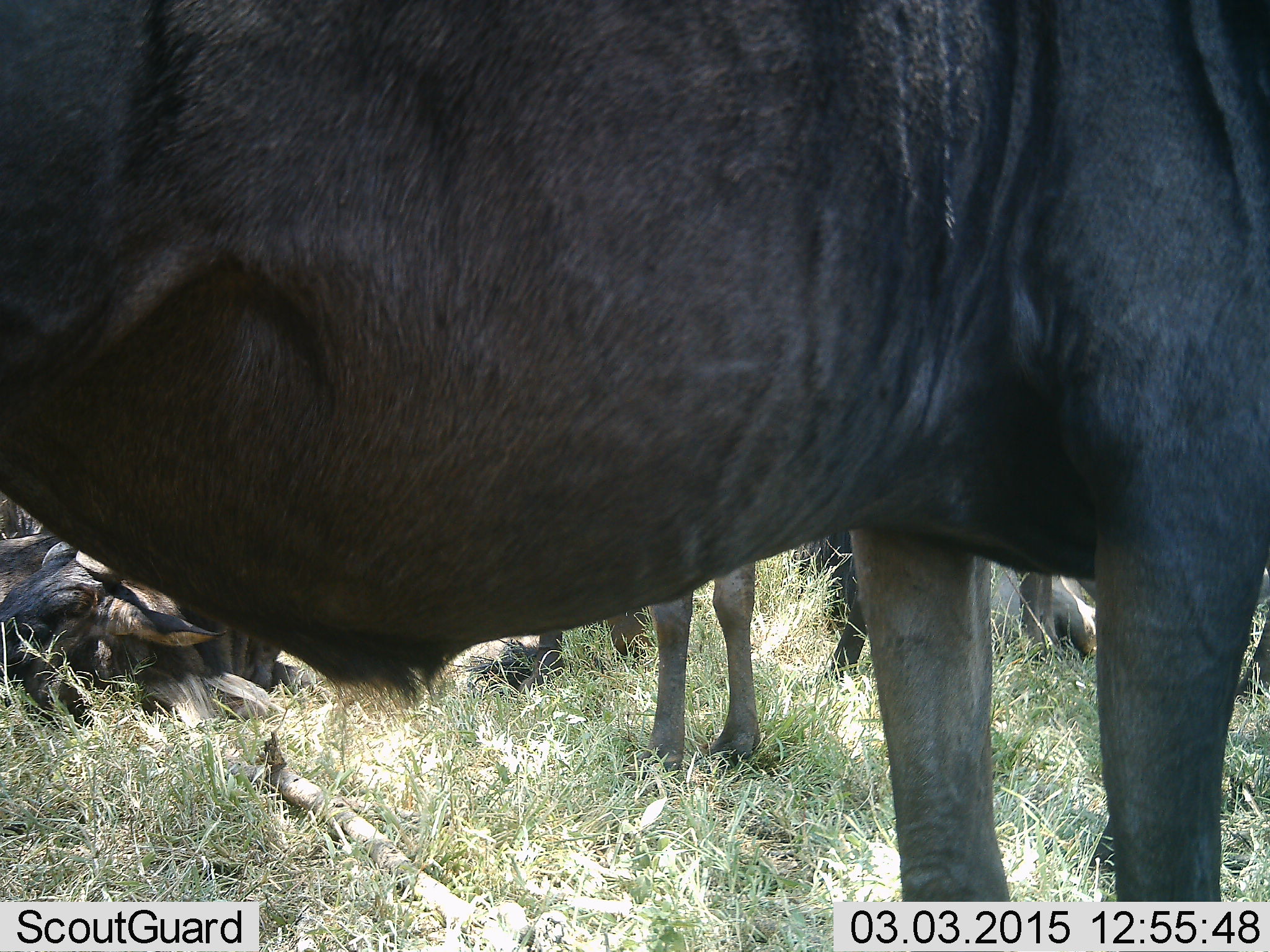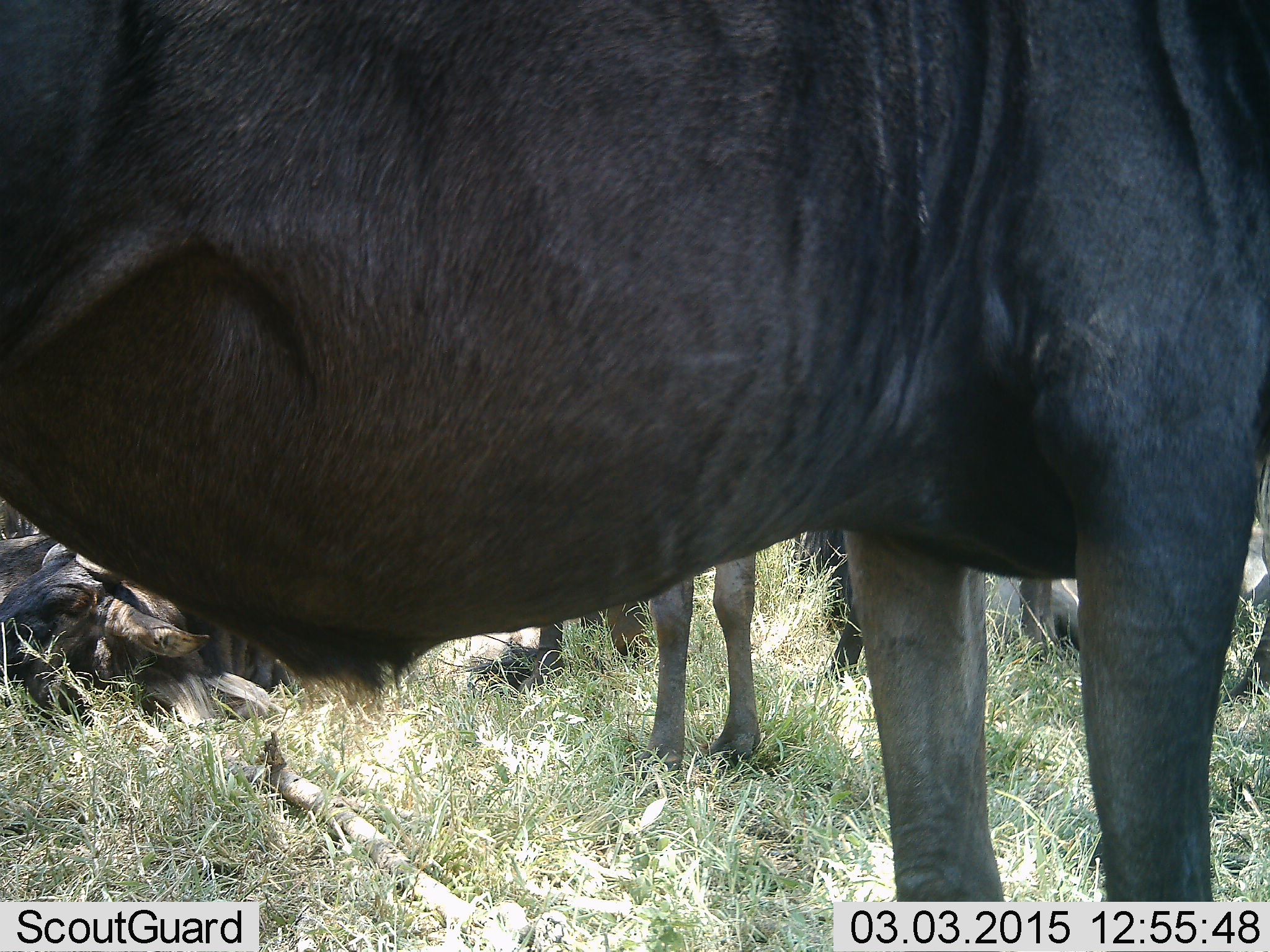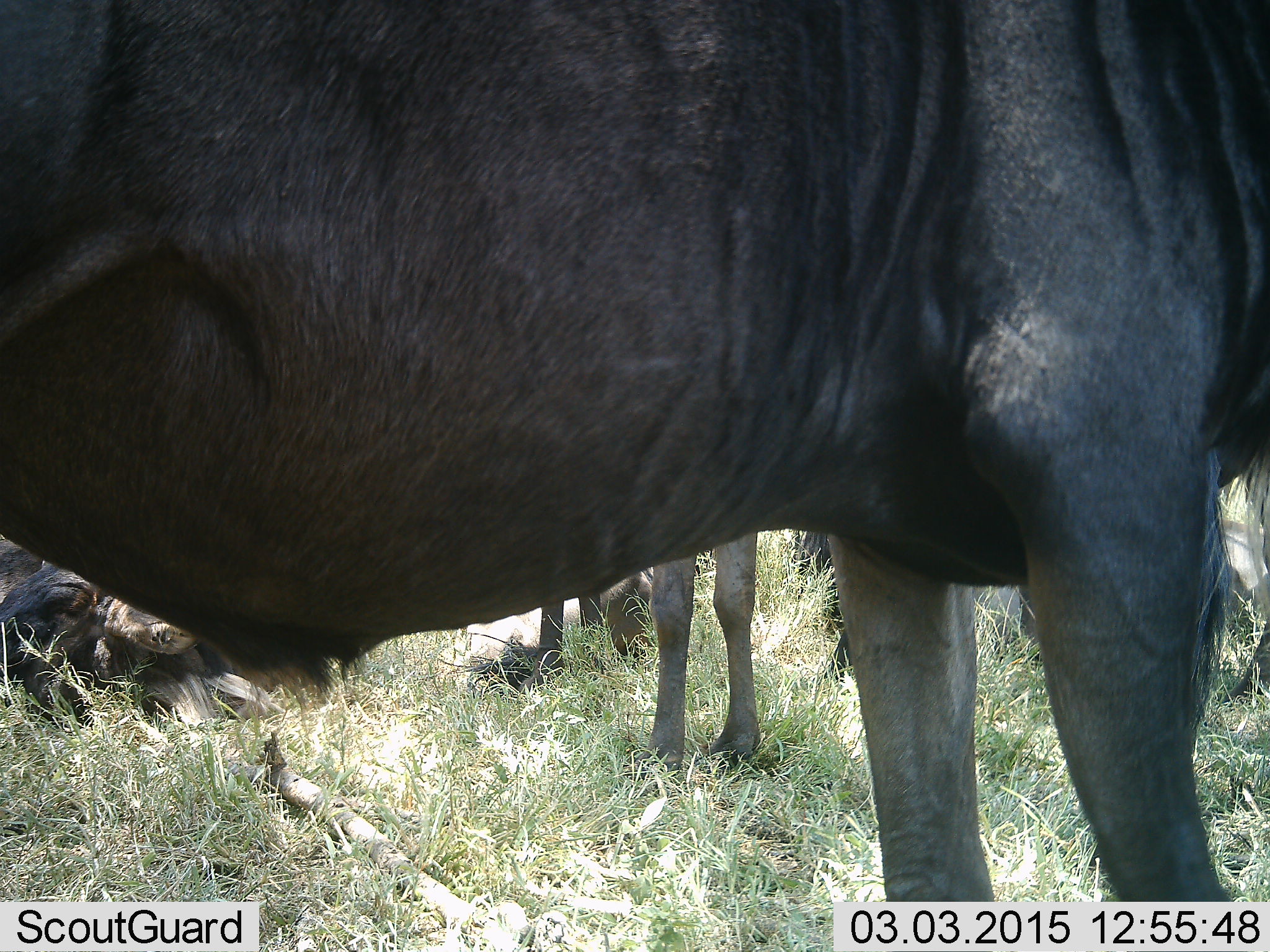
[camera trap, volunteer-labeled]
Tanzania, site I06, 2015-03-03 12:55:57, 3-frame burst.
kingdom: Animalia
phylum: Chordata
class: Mammalia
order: Artiodactyla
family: Bovidae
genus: Connochaetes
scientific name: Connochaetes taurinus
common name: blue wildebeest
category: wildebeest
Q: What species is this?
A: Wildebeest (blue wildebeest) (Connochaetes taurinus).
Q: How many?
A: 6.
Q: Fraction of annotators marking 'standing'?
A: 100%.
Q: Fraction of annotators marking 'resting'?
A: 100%.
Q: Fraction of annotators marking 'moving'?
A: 0%.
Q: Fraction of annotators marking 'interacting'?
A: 0%.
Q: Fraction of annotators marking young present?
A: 10%.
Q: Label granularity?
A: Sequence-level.